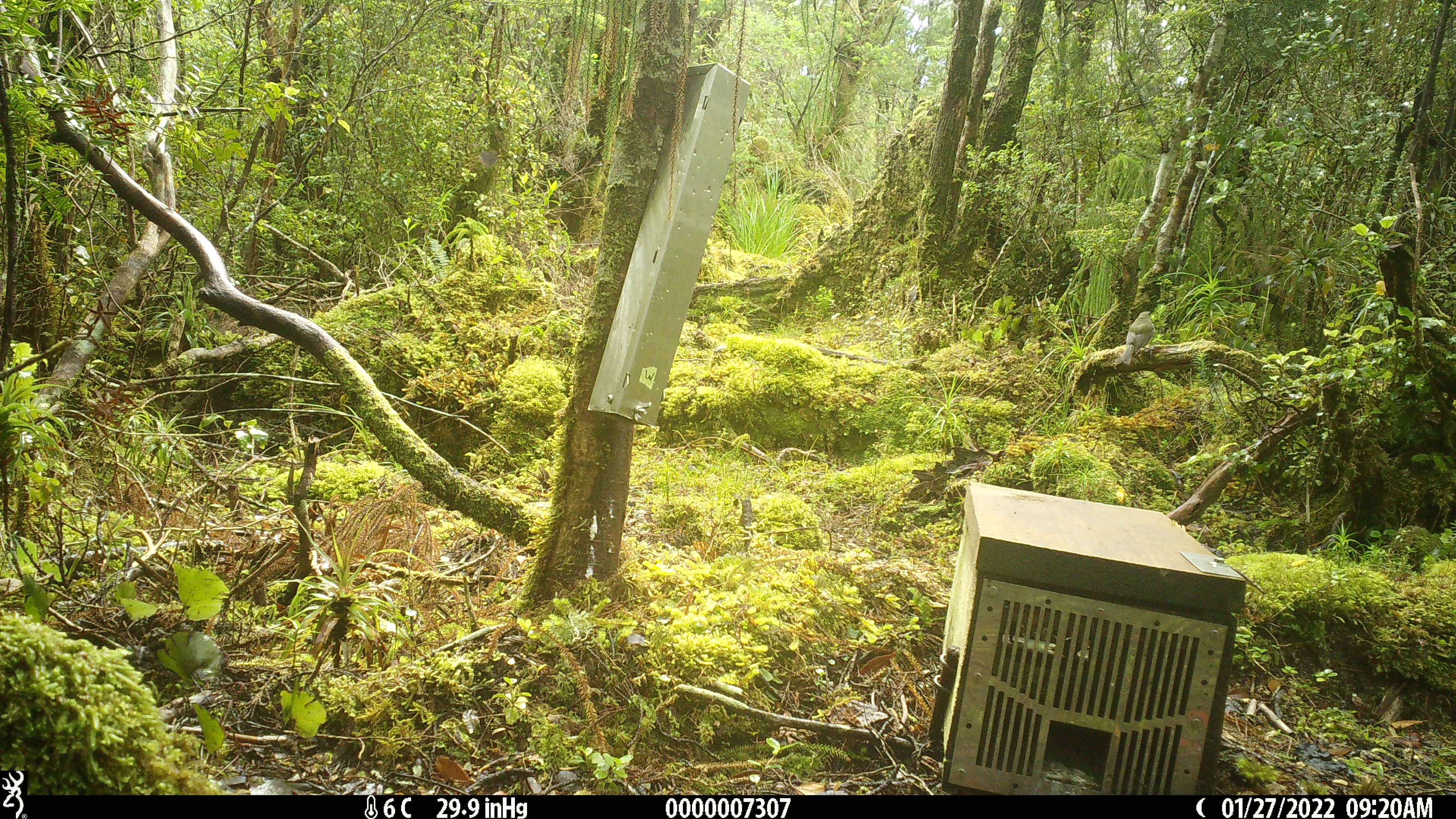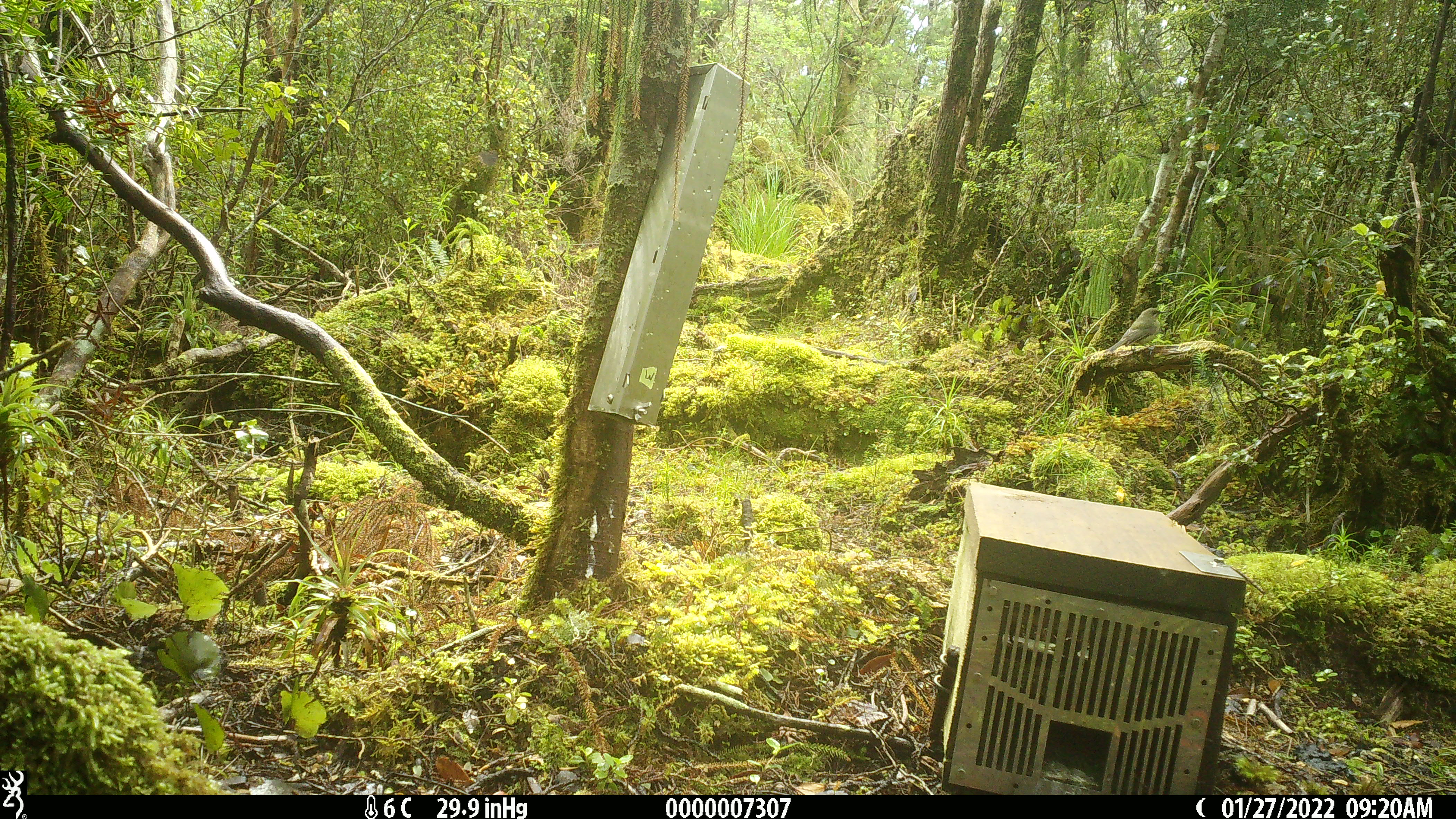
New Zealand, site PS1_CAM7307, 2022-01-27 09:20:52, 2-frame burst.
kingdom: Animalia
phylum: Chordata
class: Aves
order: Passeriformes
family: Meliphagidae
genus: Anthornis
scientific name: Anthornis melanura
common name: new zealand bellbird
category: bellbird